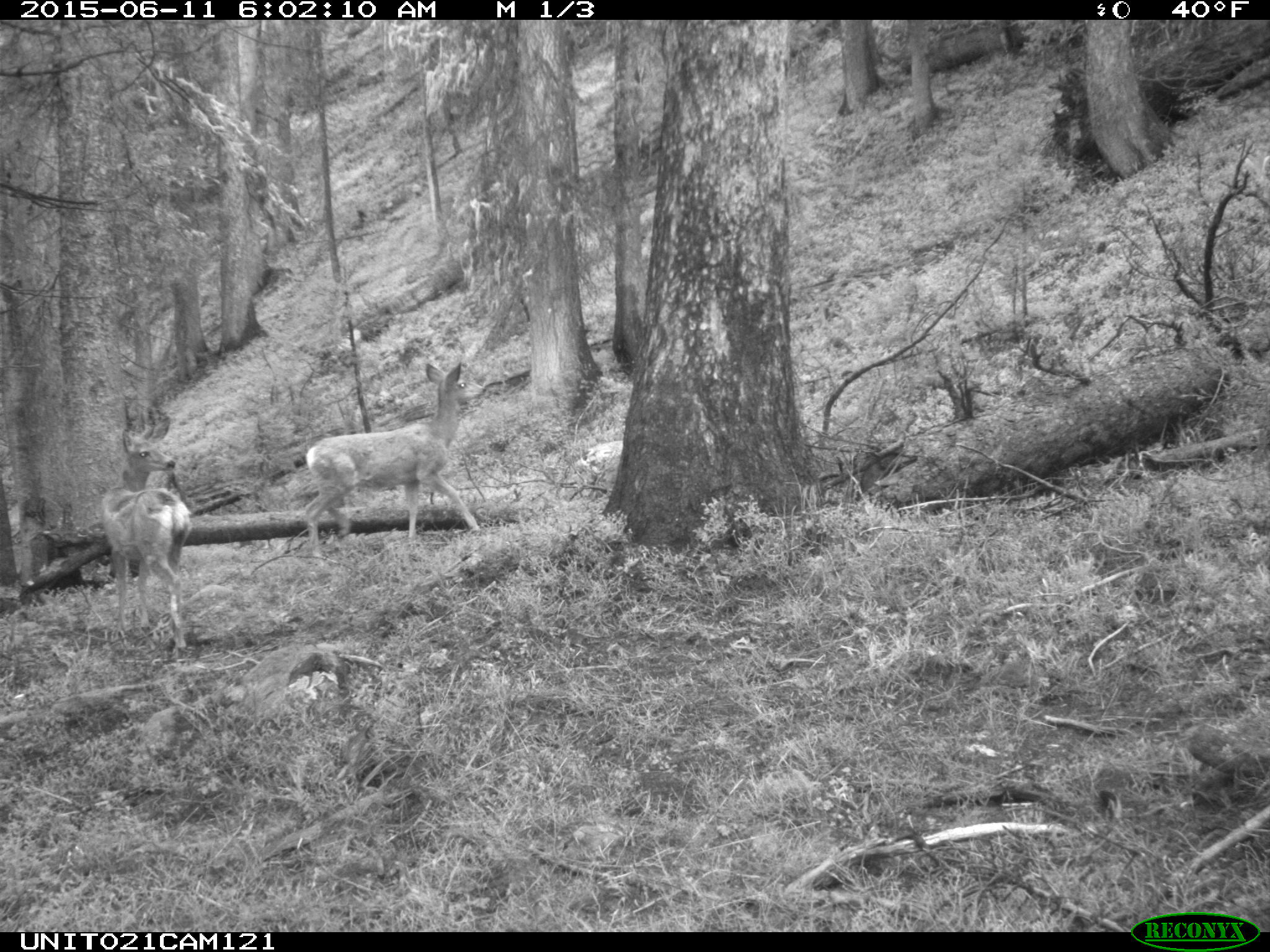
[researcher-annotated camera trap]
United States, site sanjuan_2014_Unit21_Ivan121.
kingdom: Animalia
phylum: Chordata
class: Mammalia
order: Artiodactyla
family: Cervidae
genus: Odocoileus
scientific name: Odocoileus hemionus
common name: mule deer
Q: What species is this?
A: Odocoileus hemionus (mule deer).